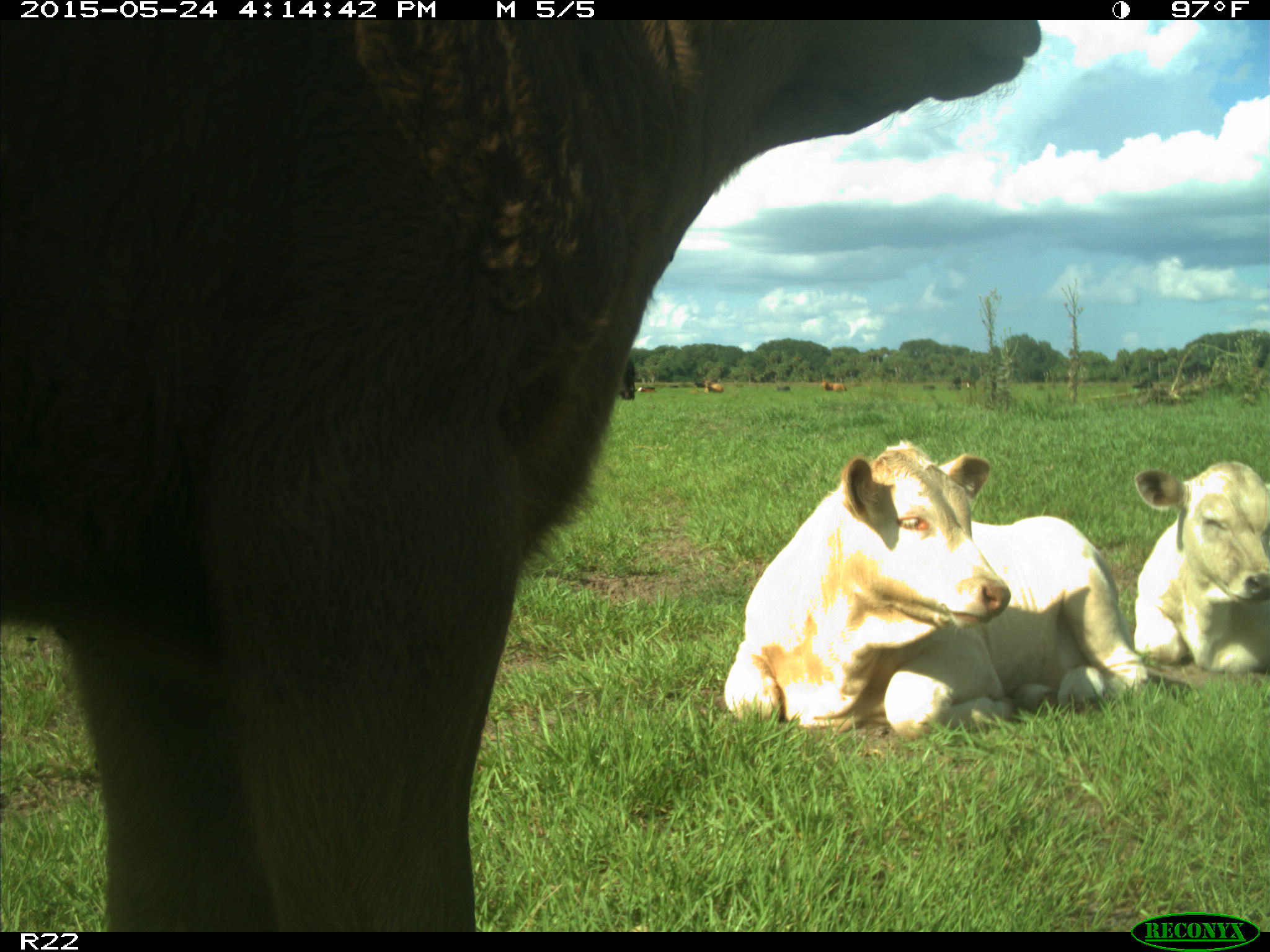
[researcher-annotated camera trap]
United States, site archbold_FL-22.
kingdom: Animalia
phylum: Chordata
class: Mammalia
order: Artiodactyla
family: Bovidae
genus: Bos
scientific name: Bos taurus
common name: domestic cow